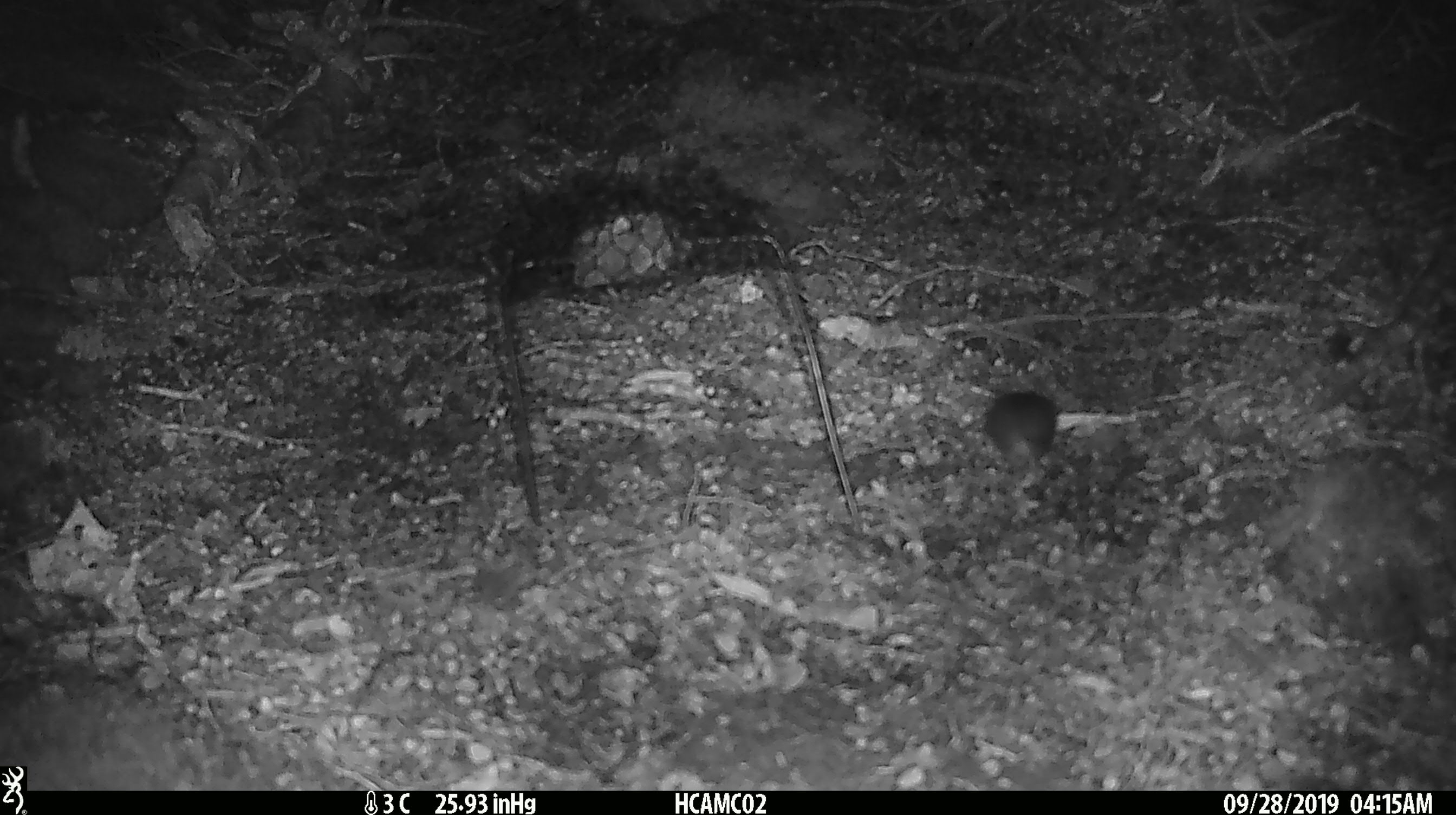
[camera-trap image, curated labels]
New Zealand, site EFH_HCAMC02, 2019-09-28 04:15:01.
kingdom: Animalia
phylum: Chordata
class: Mammalia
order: Rodentia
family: Muridae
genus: Mus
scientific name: Mus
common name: mouse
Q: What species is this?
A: Mouse (Mus).